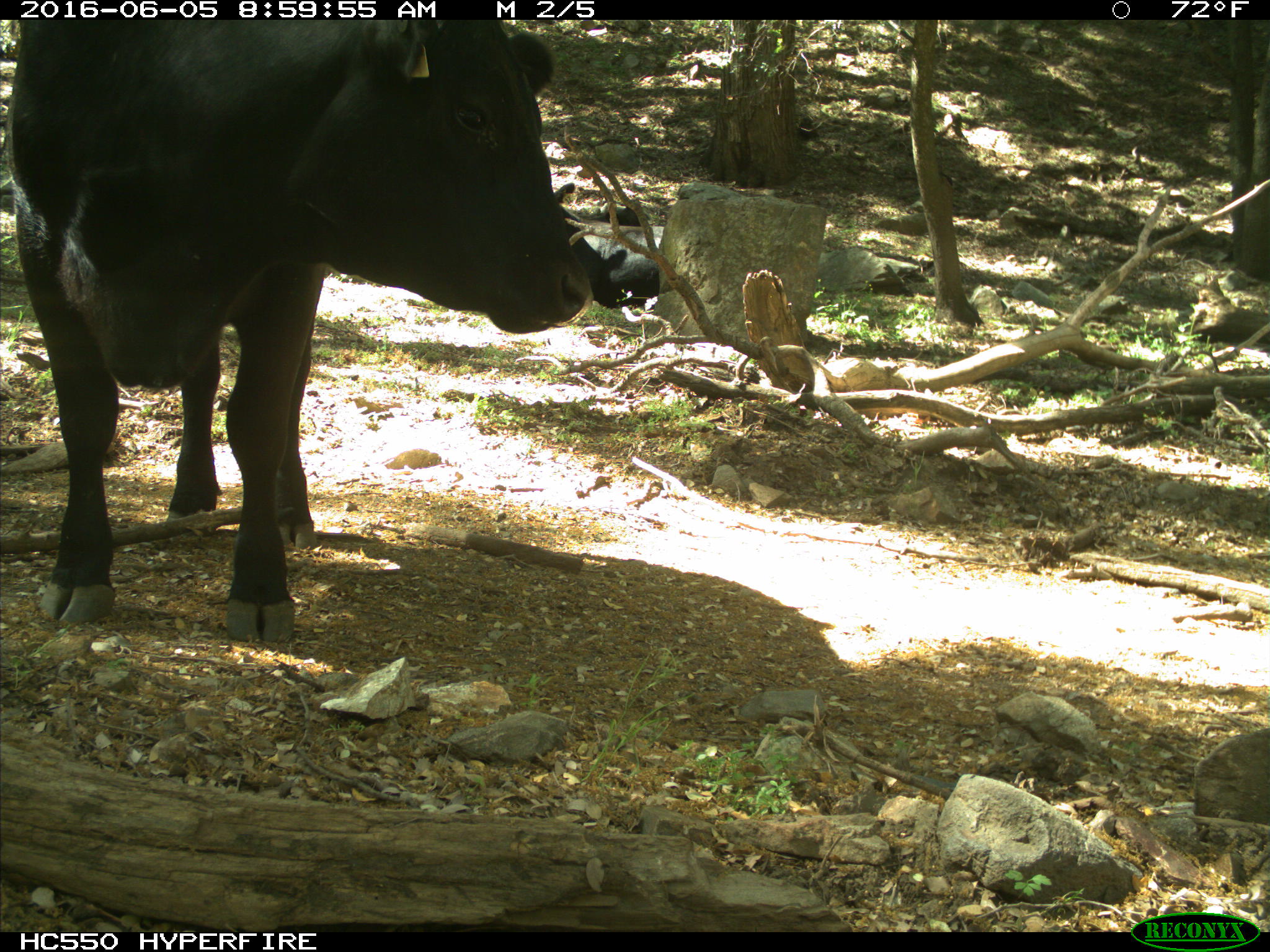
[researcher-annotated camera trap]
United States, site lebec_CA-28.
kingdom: Animalia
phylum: Chordata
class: Mammalia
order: Artiodactyla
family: Bovidae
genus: Bos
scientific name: Bos taurus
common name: domestic cow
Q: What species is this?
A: Bos taurus (domestic cow).